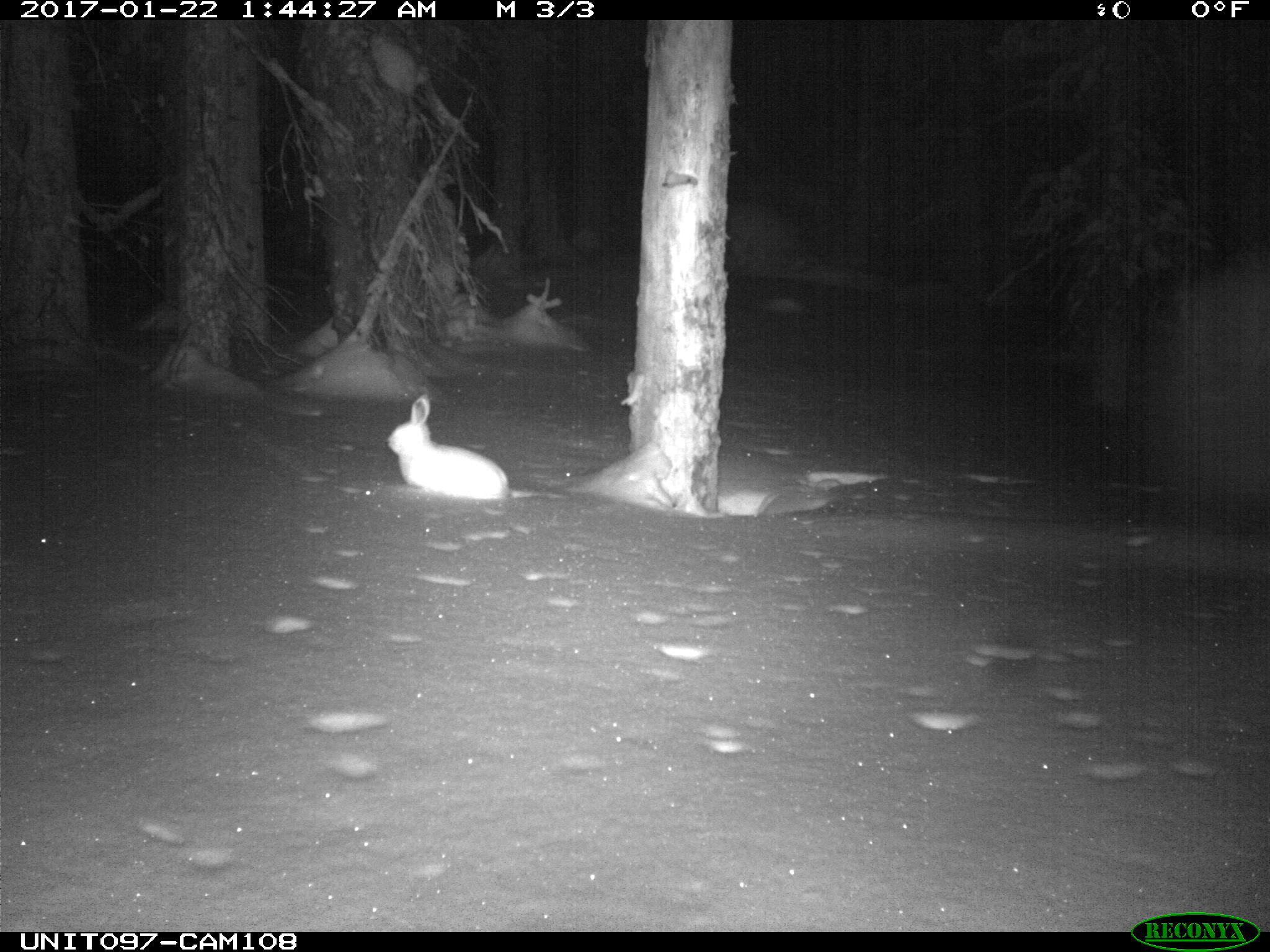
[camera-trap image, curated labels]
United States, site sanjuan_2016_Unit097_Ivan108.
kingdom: Animalia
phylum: Chordata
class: Mammalia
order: Lagomorpha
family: Leporidae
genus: Lepus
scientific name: Lepus americanus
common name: snowshoe hare